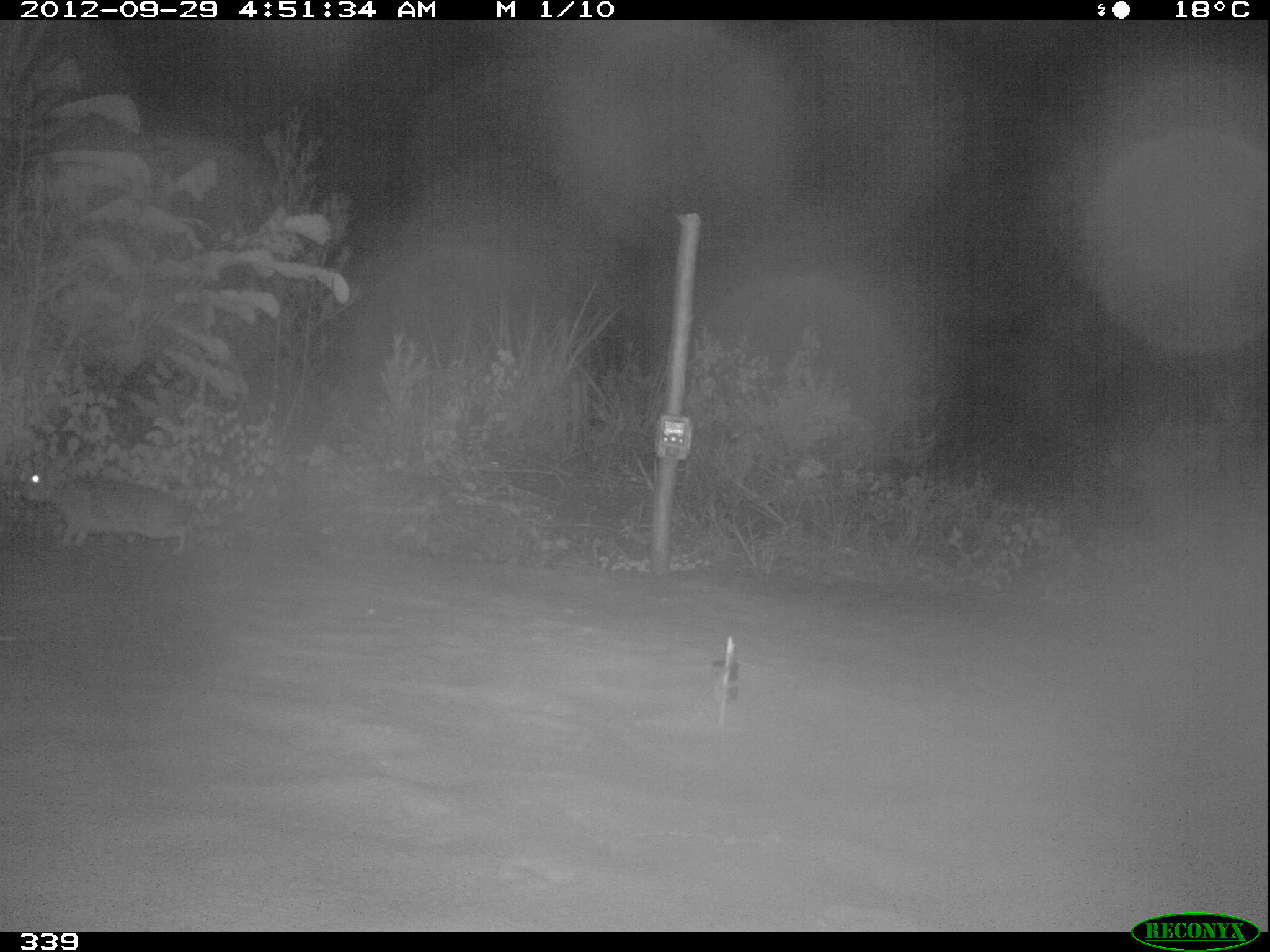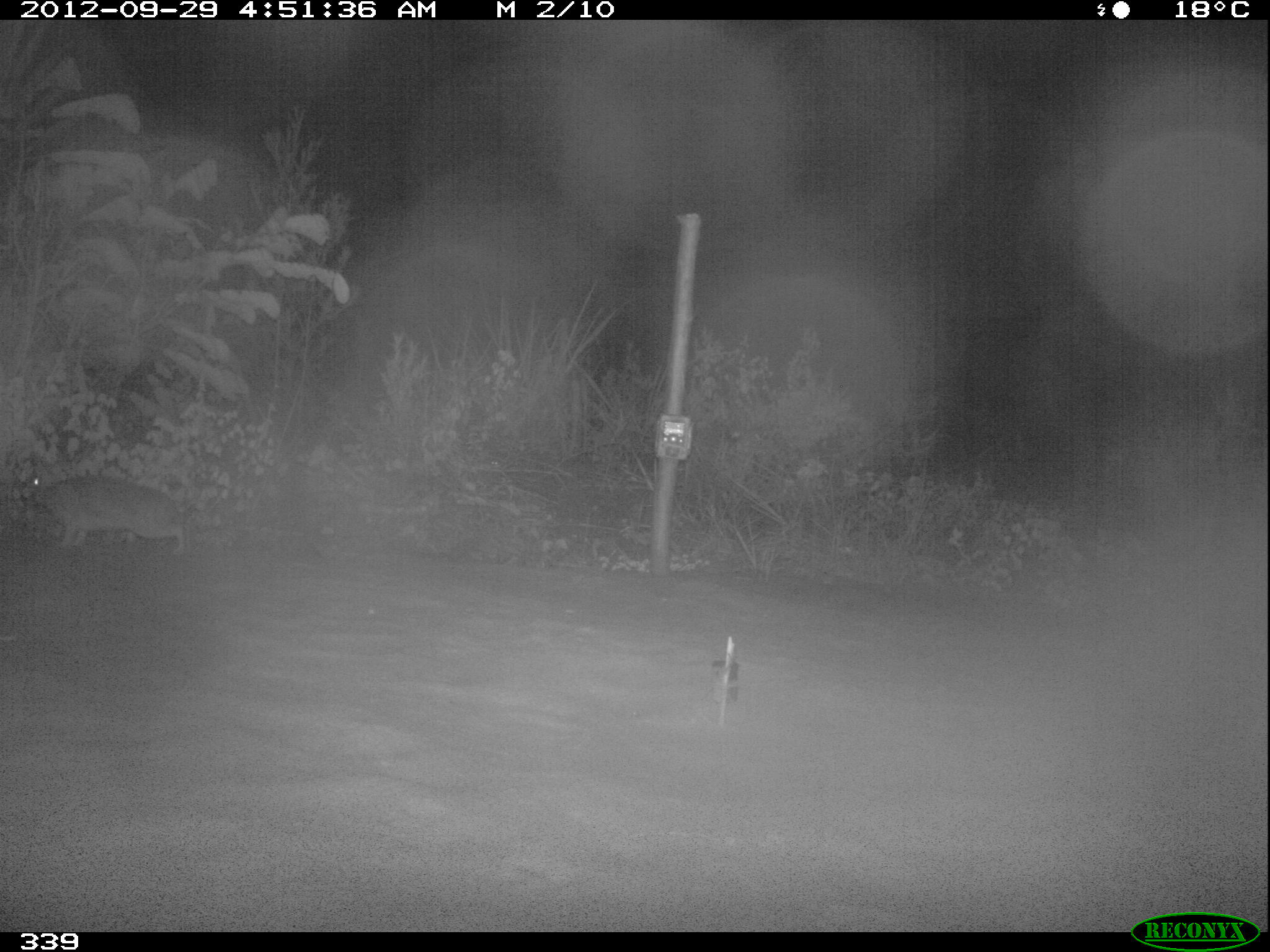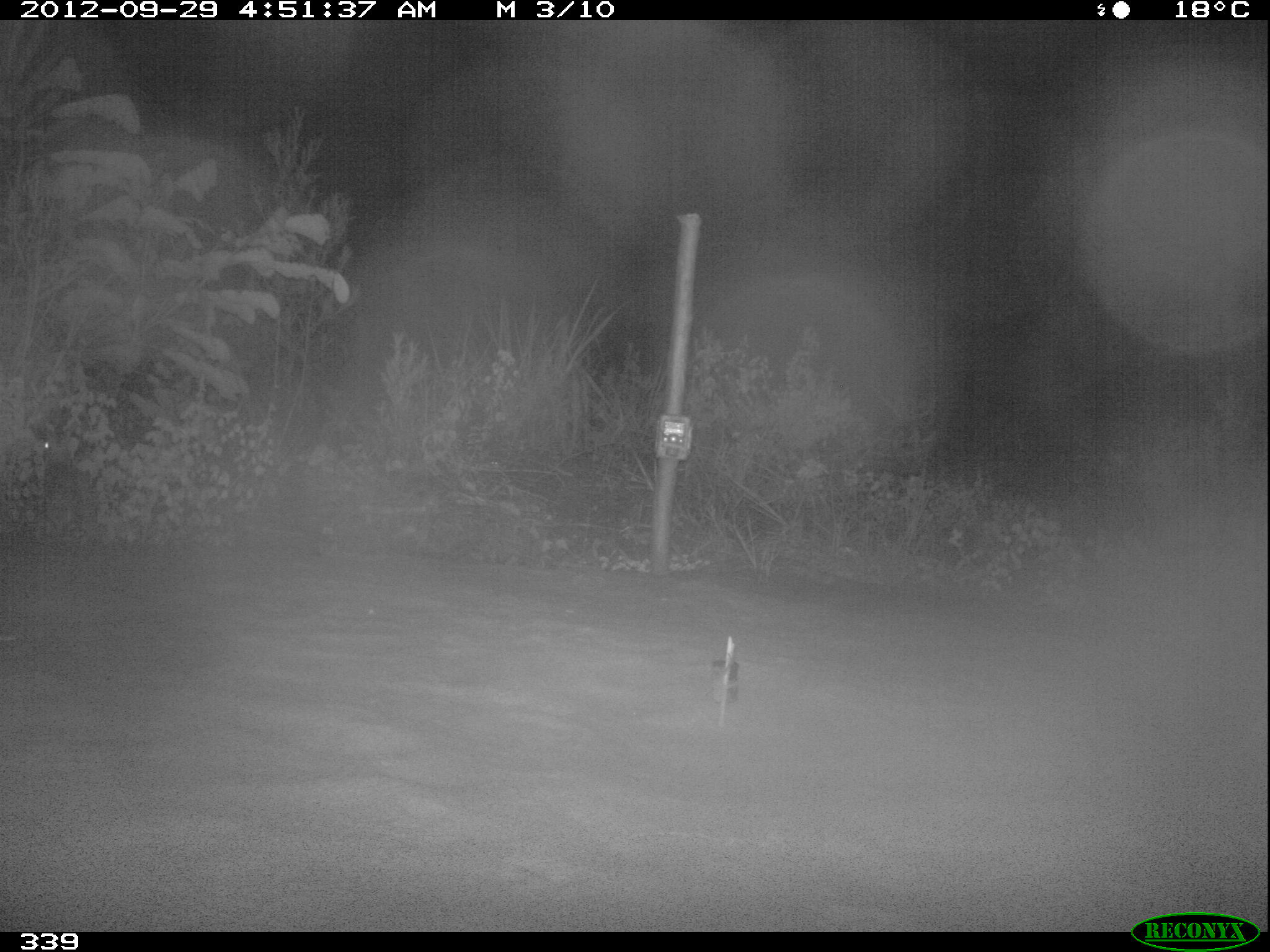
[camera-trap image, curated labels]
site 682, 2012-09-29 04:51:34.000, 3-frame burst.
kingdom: Animalia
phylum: Chordata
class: Mammalia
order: Lagomorpha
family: Leporidae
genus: Sylvilagus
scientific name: Sylvilagus brasiliensis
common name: tapeti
Sylvilagus brasiliensis (tapeti).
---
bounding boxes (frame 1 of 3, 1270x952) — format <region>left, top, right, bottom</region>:
sylvilagus brasiliensis: <region>19, 468, 206, 557</region>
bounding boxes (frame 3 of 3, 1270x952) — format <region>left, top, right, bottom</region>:
sylvilagus brasiliensis: <region>42, 436, 115, 554</region>